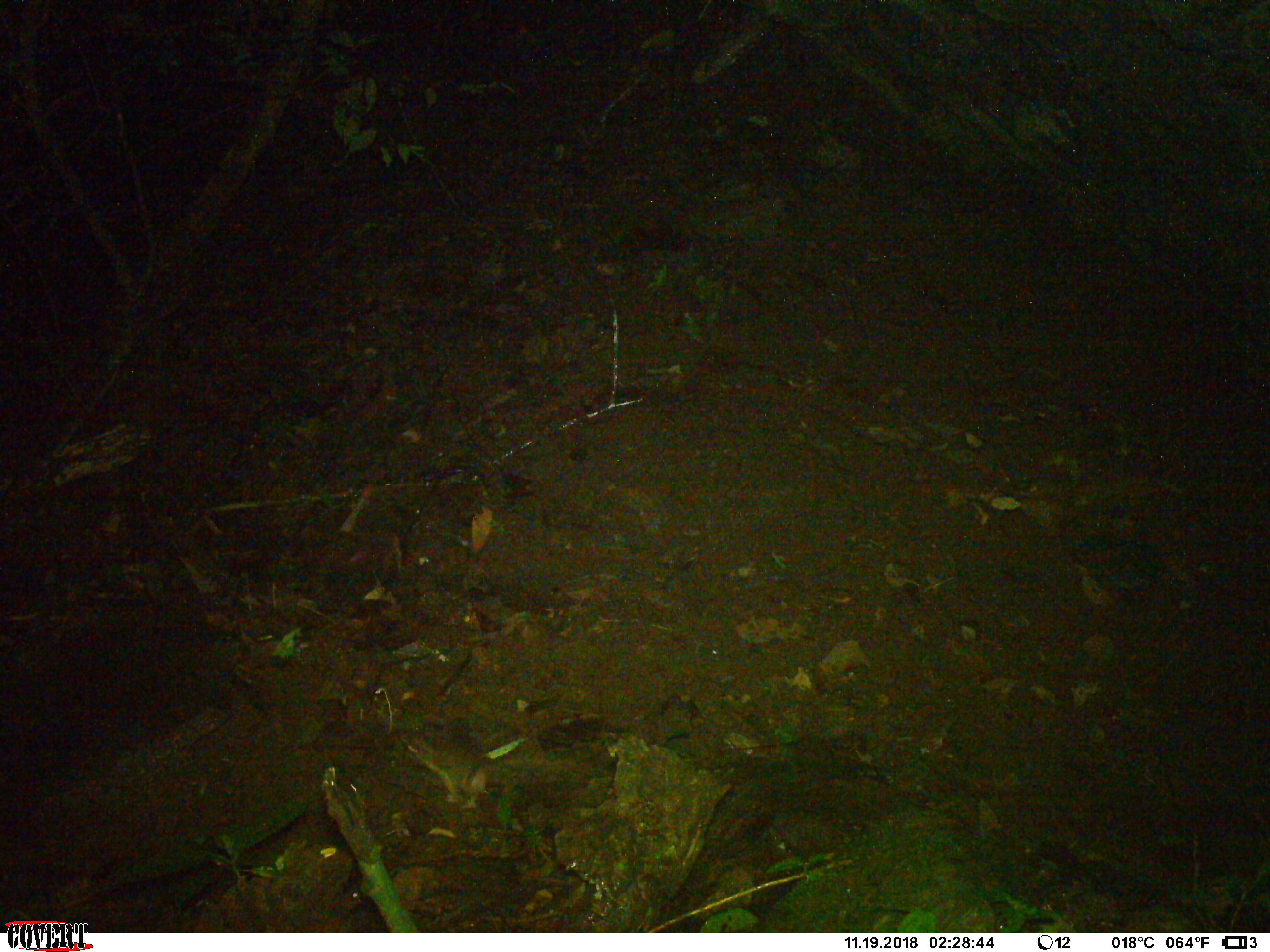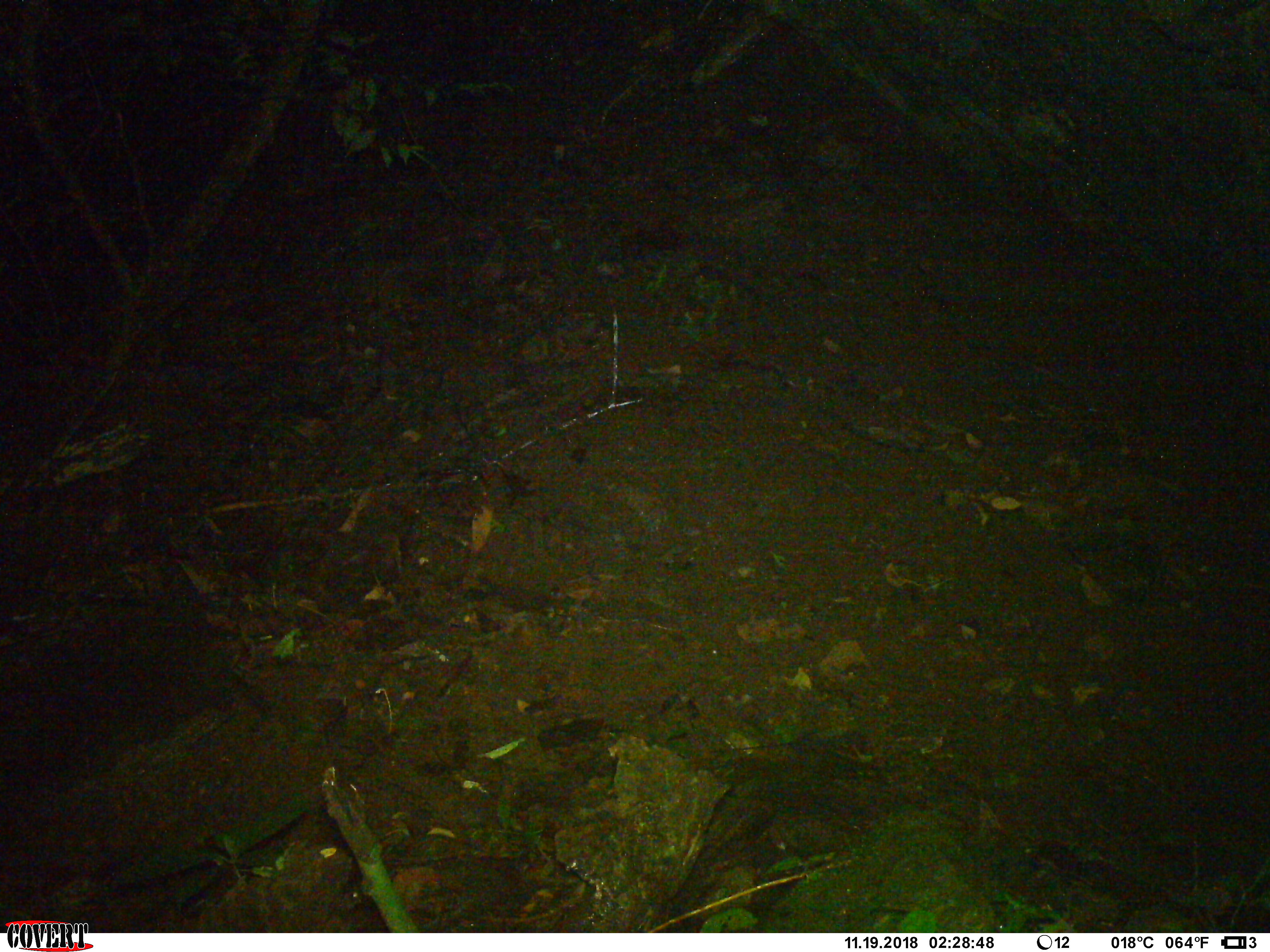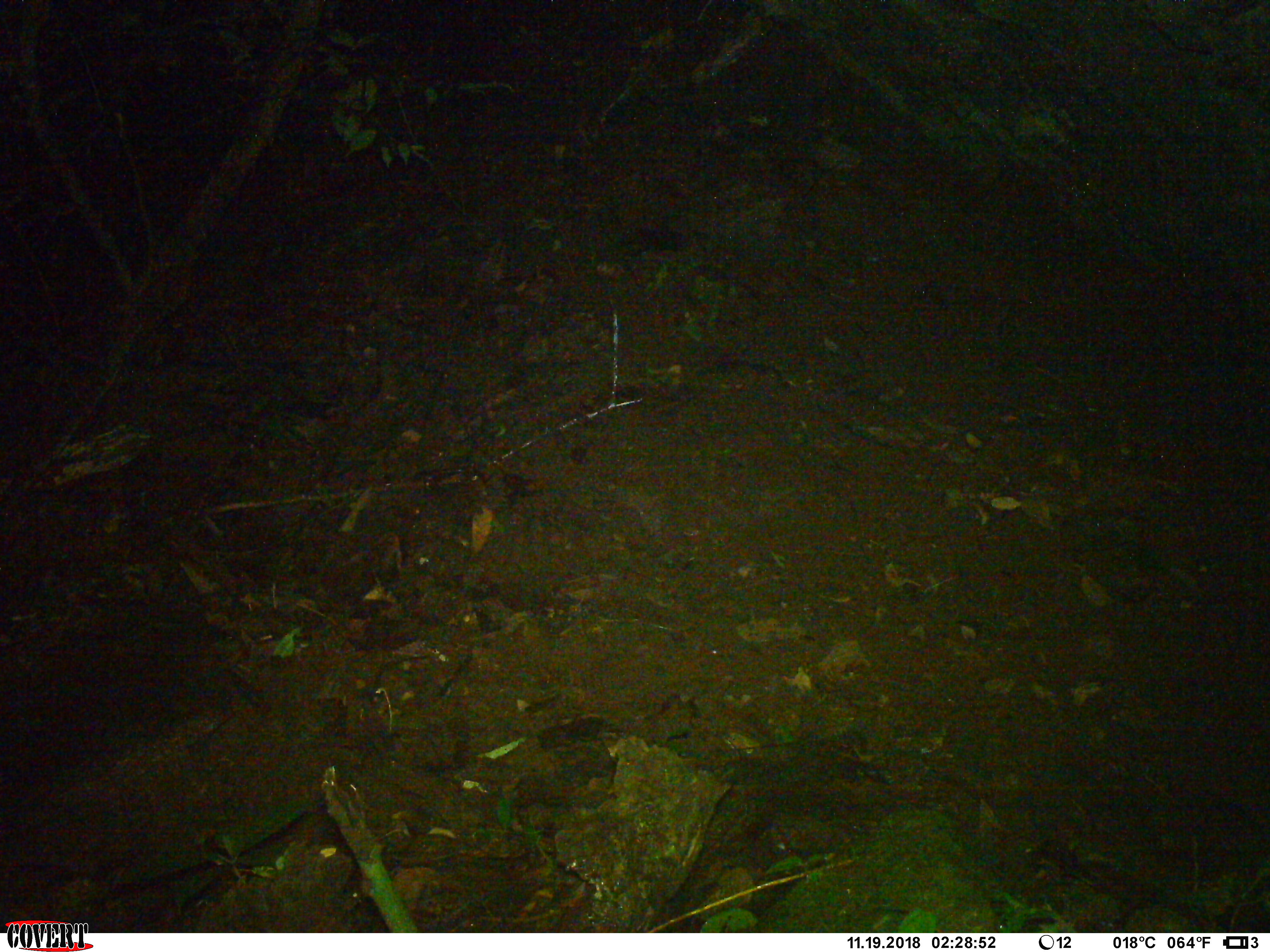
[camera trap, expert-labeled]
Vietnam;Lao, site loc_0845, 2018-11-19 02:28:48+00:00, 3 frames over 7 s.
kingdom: Animalia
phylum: Chordata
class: Mammalia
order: Rodentia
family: Muridae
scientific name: Muridae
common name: old-world mice and rats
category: unidentified murid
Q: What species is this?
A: Unidentified murid (old-world mice and rats) (Muridae).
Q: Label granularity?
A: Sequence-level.